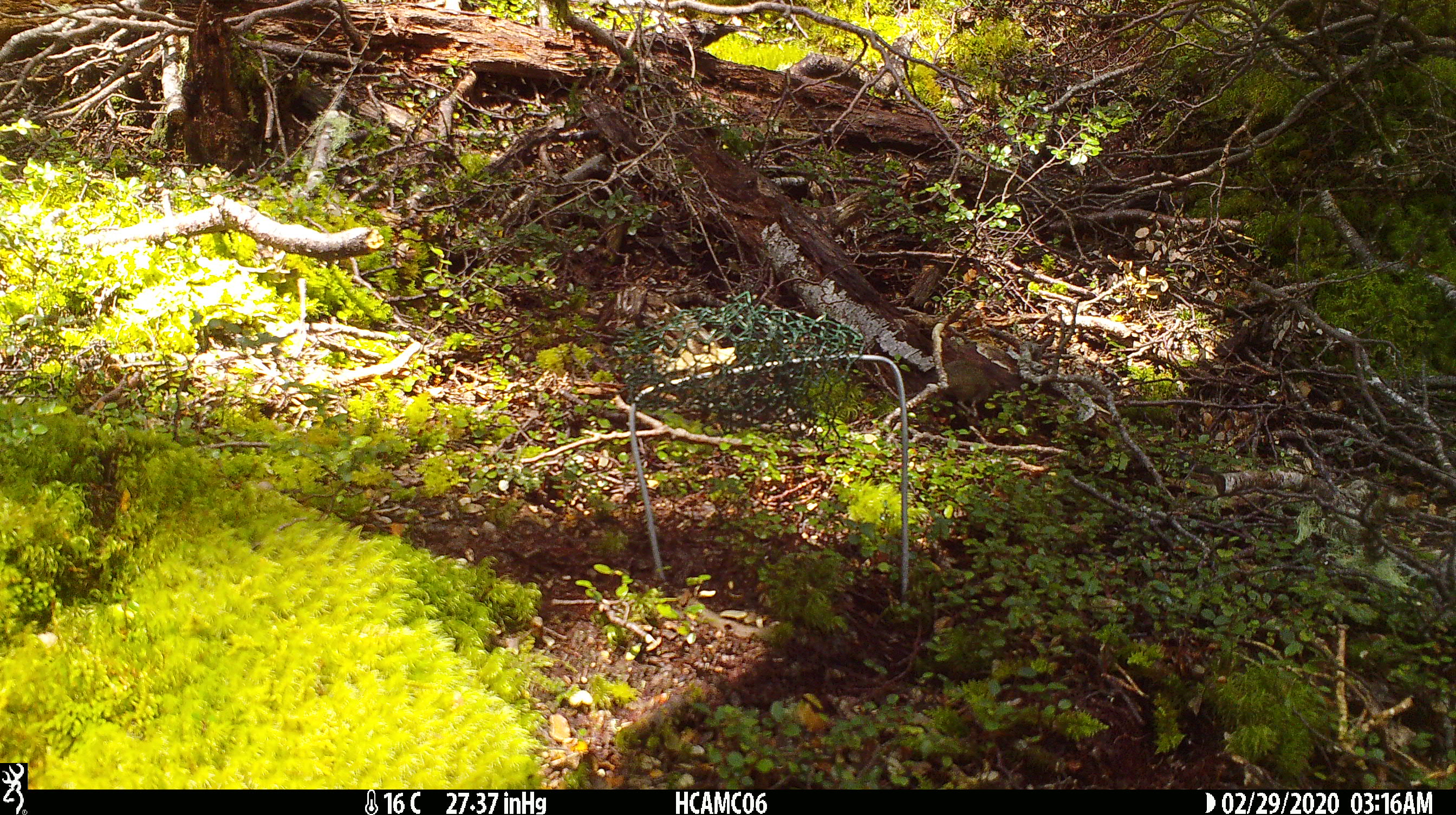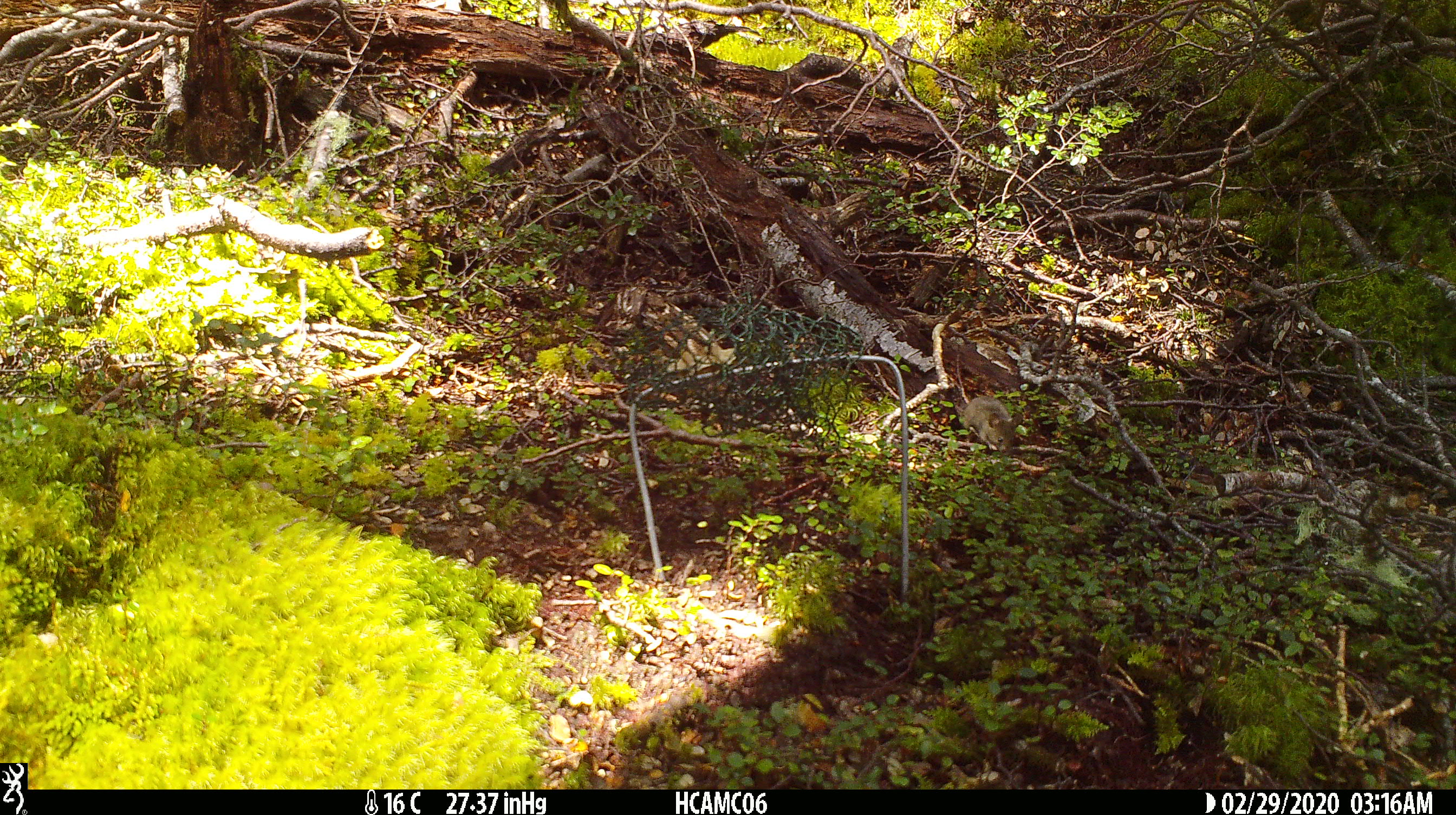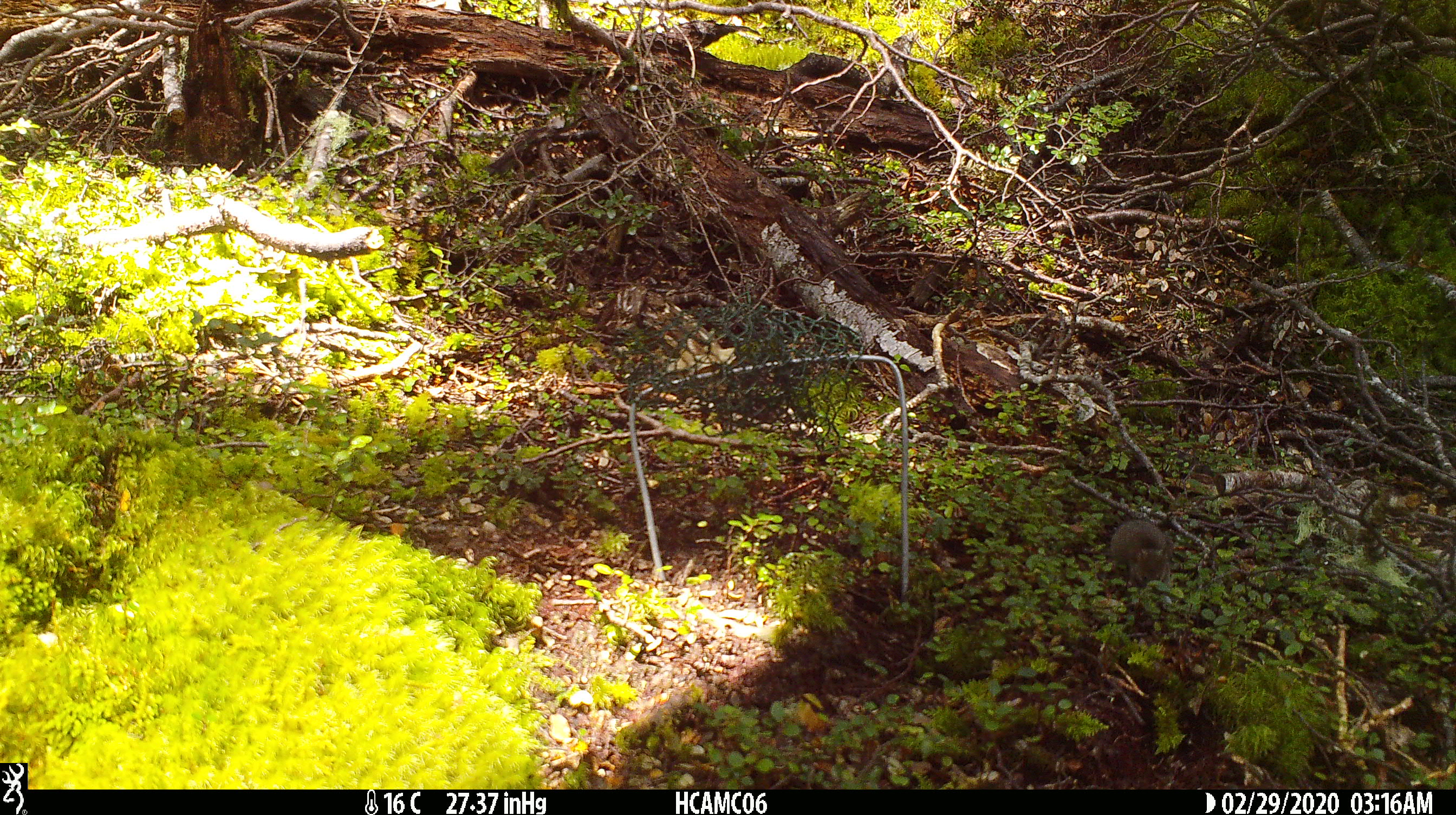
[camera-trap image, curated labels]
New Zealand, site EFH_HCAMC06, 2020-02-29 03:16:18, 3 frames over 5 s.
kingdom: Animalia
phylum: Chordata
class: Mammalia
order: Rodentia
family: Muridae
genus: Mus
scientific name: Mus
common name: mouse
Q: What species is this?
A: Mouse (Mus).